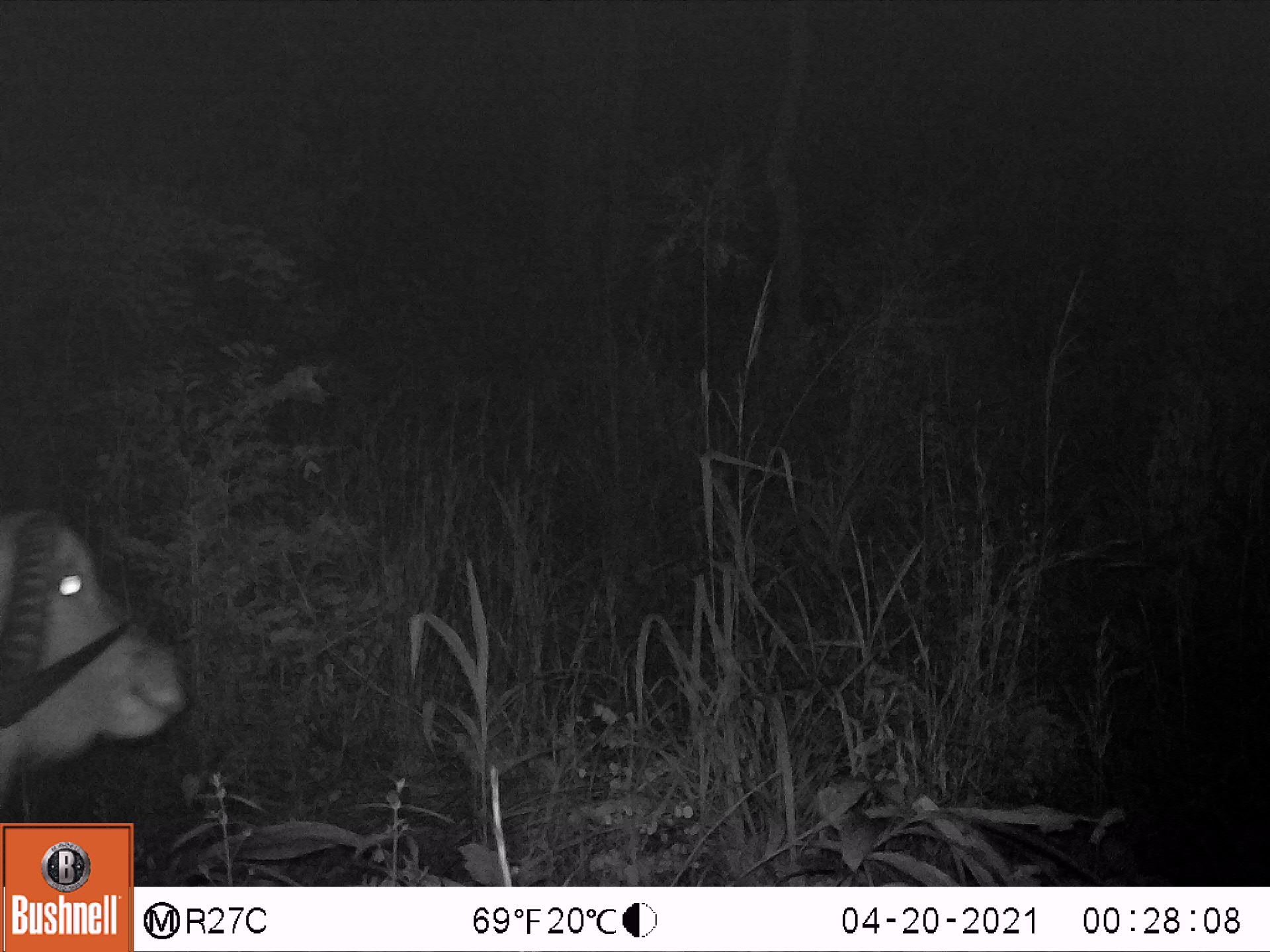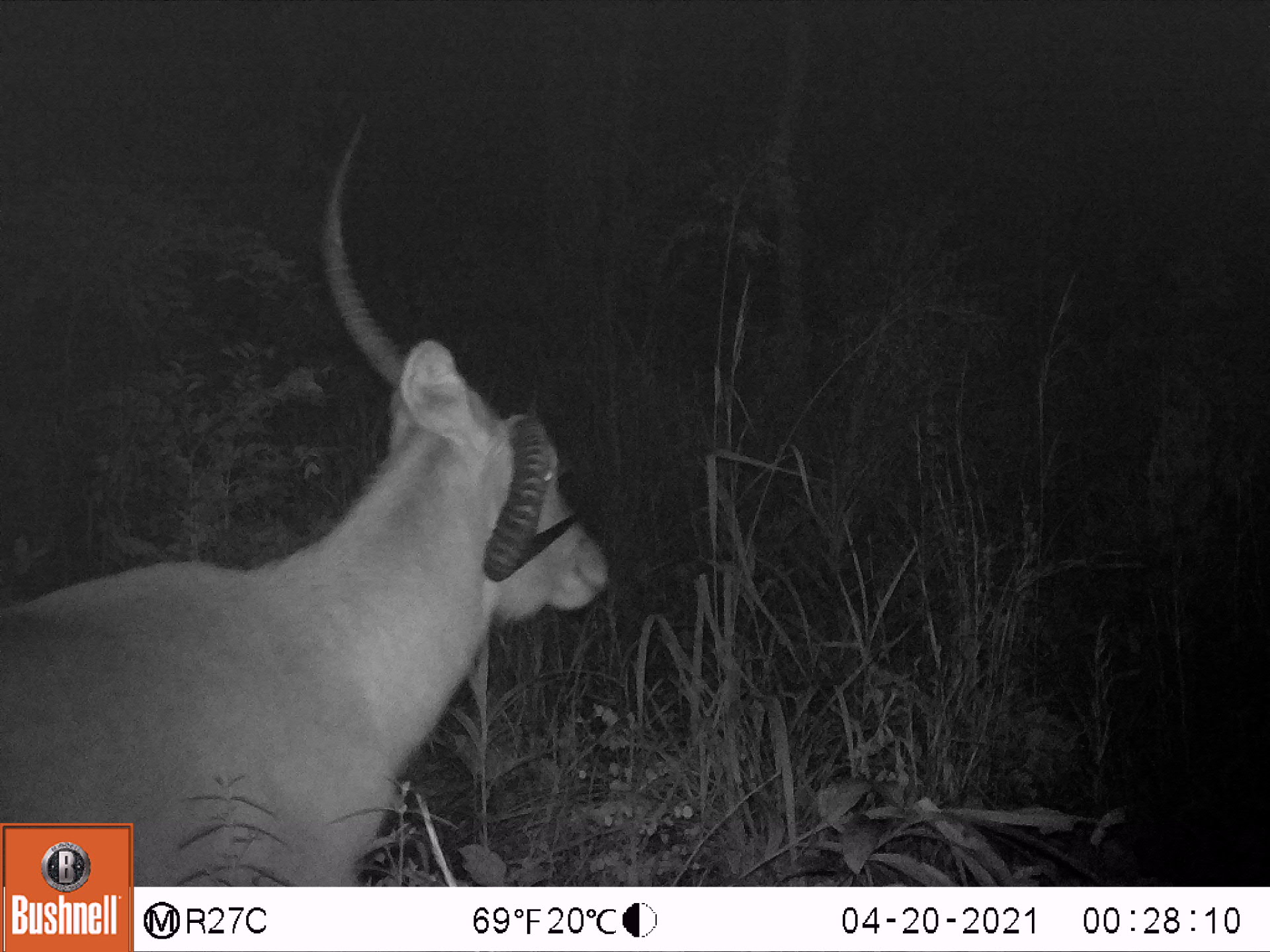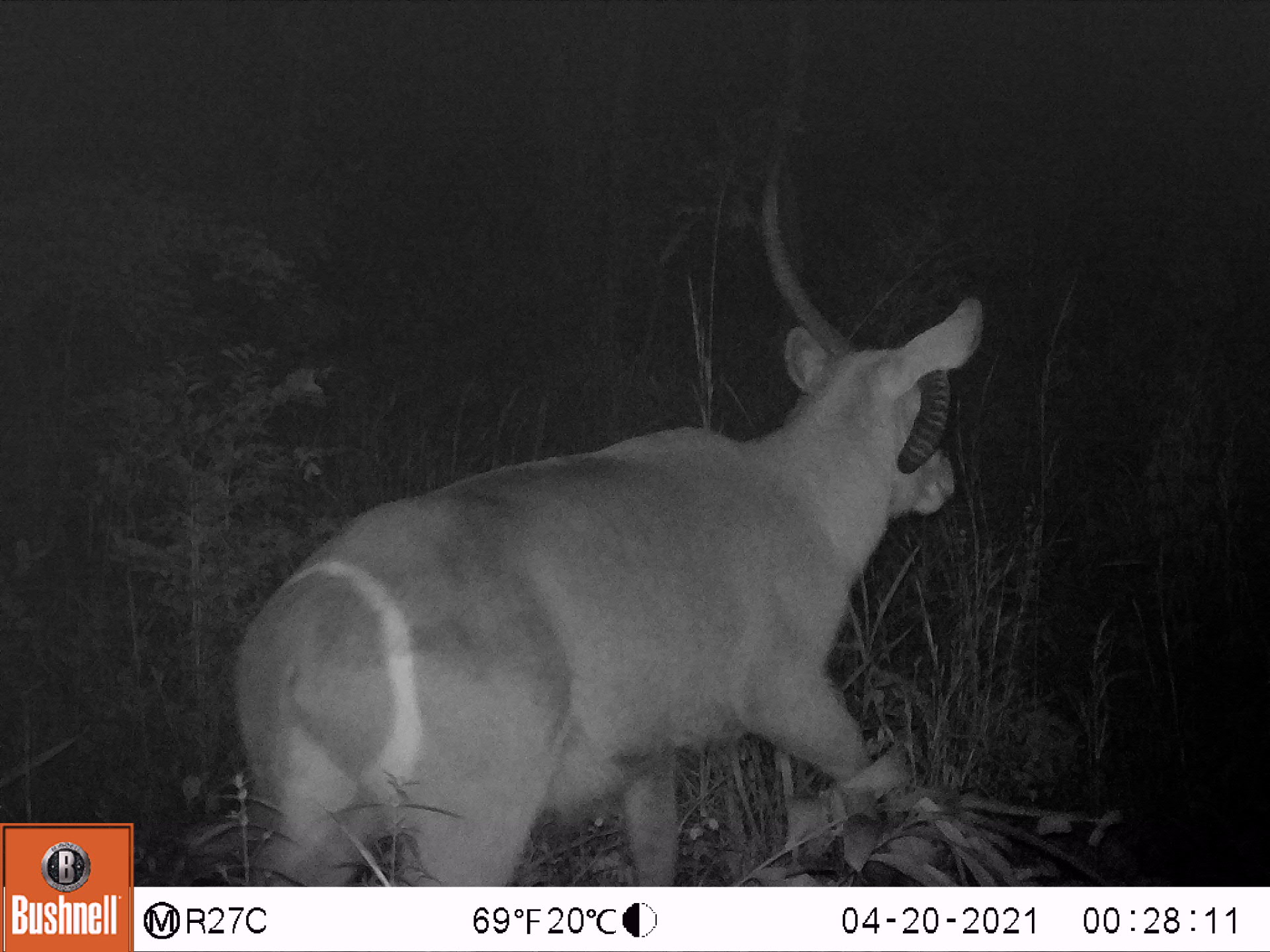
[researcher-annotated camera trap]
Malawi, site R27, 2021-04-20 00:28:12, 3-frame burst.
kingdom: Animalia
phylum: Chordata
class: Mammalia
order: Artiodactyla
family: Bovidae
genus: Kobus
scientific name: Kobus ellipsiprymnus ellipsiprymnus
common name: common waterbuck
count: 1